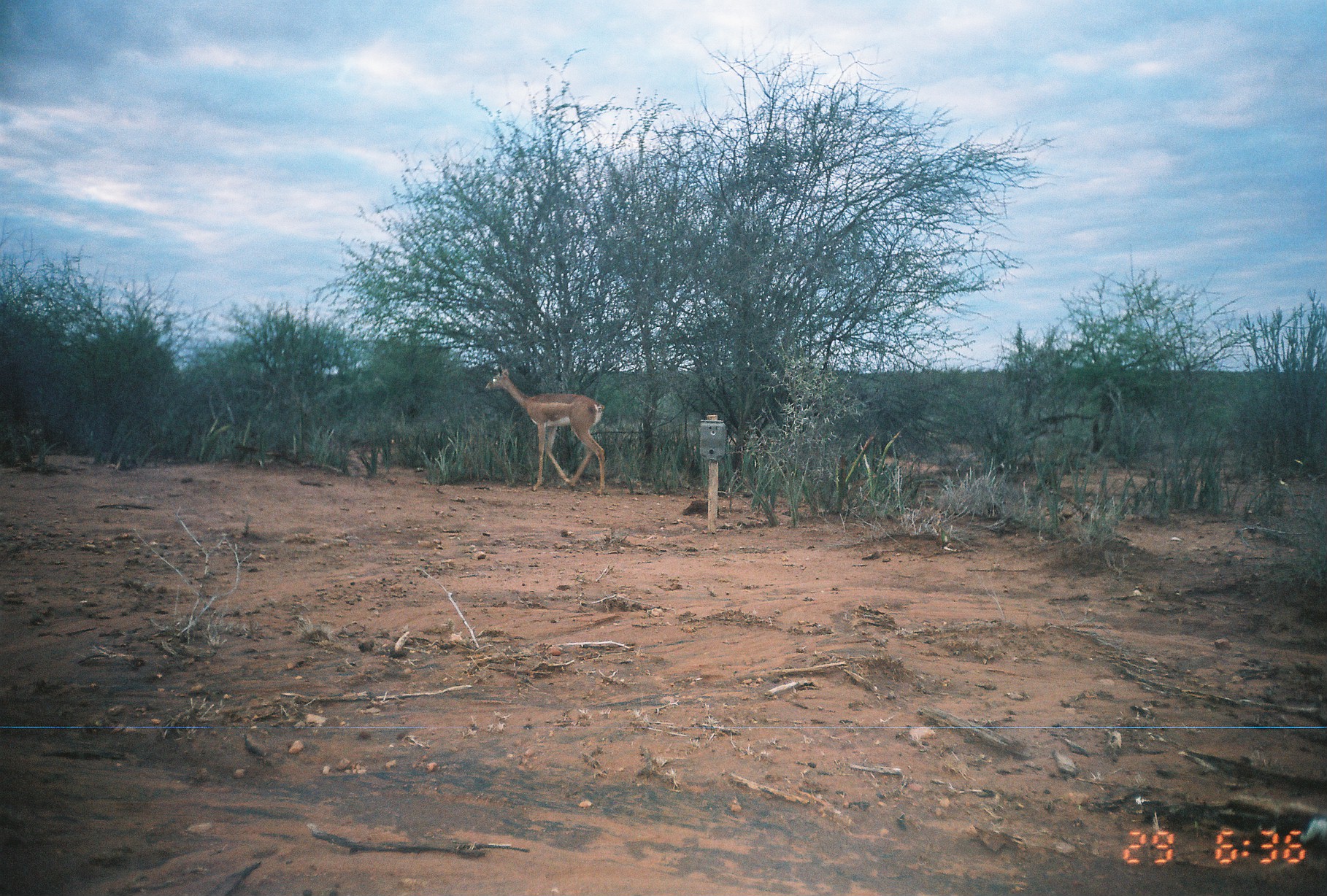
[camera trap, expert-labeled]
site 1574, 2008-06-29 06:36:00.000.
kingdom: Animalia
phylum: Chordata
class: Mammalia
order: Artiodactyla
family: Bovidae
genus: Litocranius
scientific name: Litocranius walleri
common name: gerenuk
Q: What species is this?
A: Litocranius walleri (gerenuk).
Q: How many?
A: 1.